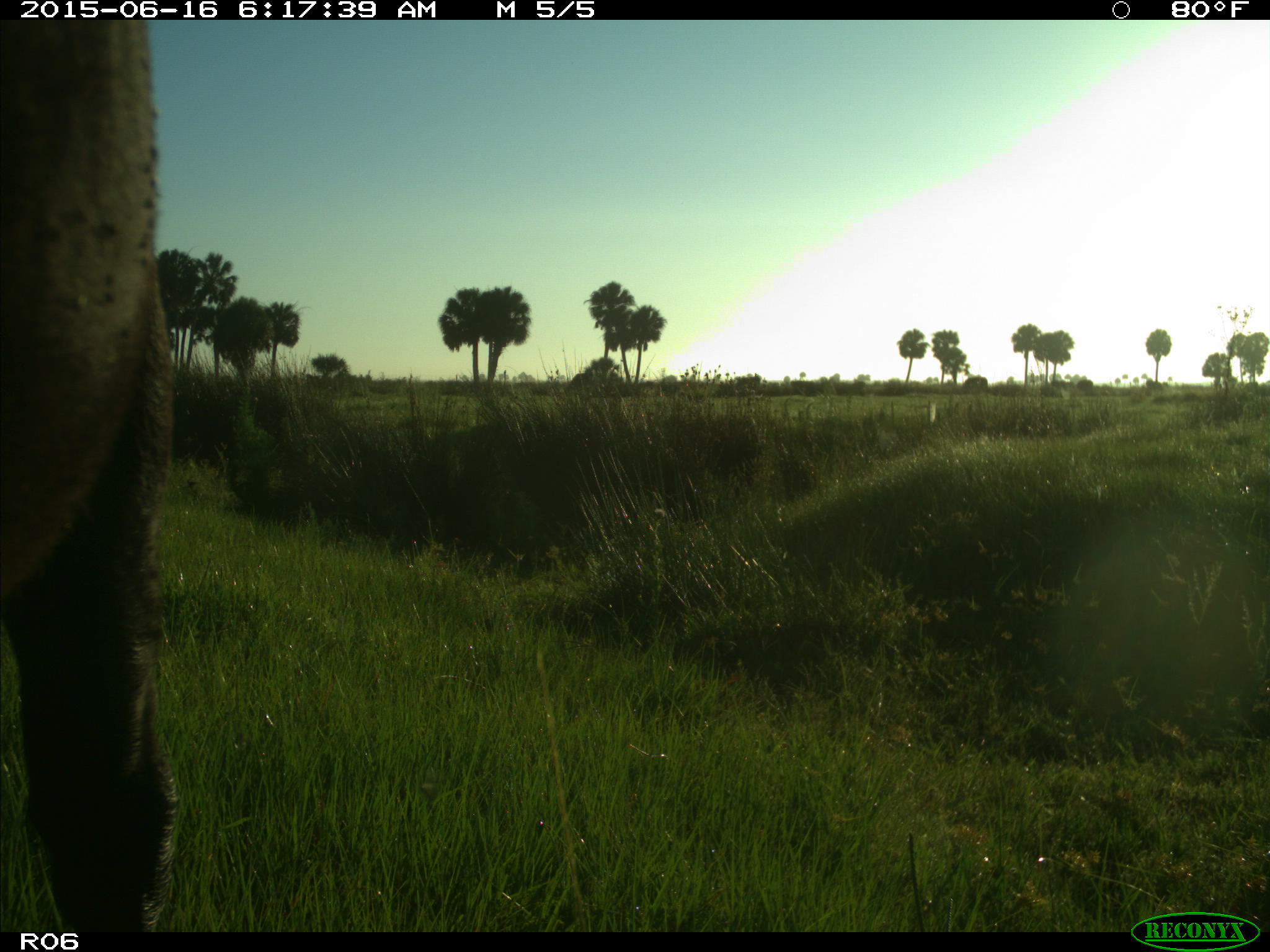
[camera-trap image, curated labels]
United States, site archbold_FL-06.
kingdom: Animalia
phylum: Chordata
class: Mammalia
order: Artiodactyla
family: Bovidae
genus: Bos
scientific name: Bos taurus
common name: domestic cow